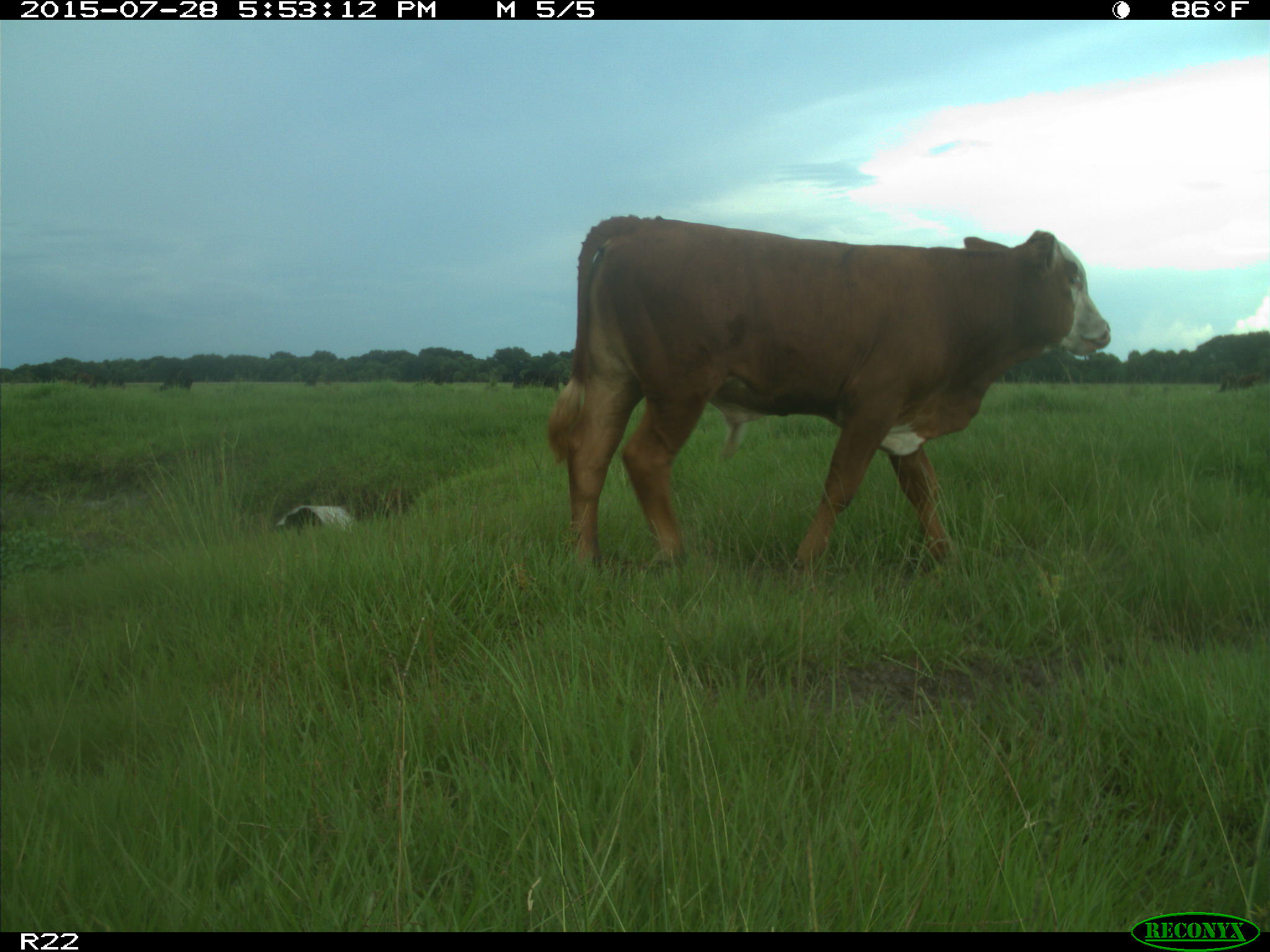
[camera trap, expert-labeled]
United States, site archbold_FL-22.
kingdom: Animalia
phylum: Chordata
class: Mammalia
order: Artiodactyla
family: Bovidae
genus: Bos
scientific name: Bos taurus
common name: domestic cow